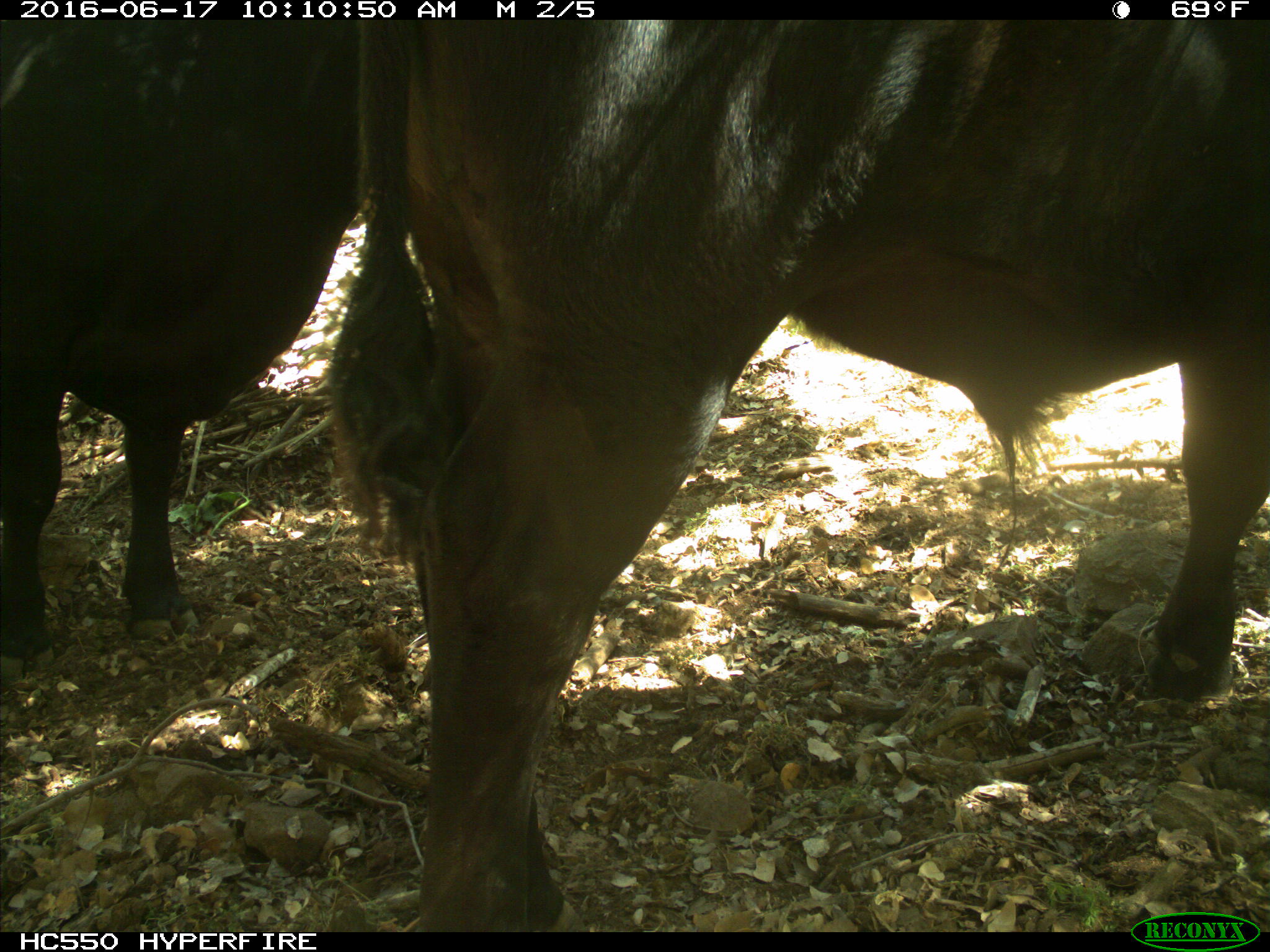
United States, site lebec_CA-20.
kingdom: Animalia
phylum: Chordata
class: Mammalia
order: Artiodactyla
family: Bovidae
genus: Bos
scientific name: Bos taurus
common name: domestic cow